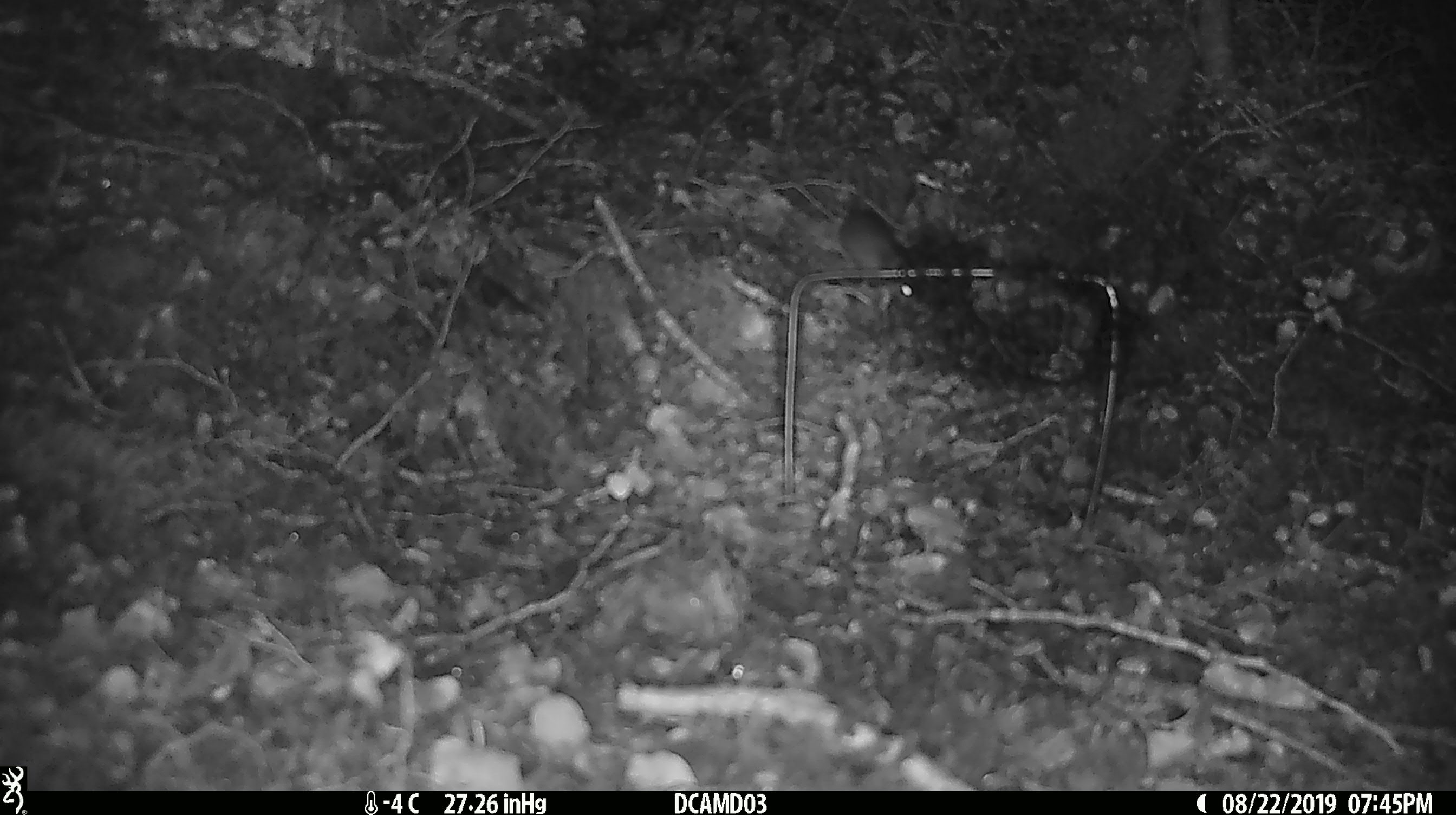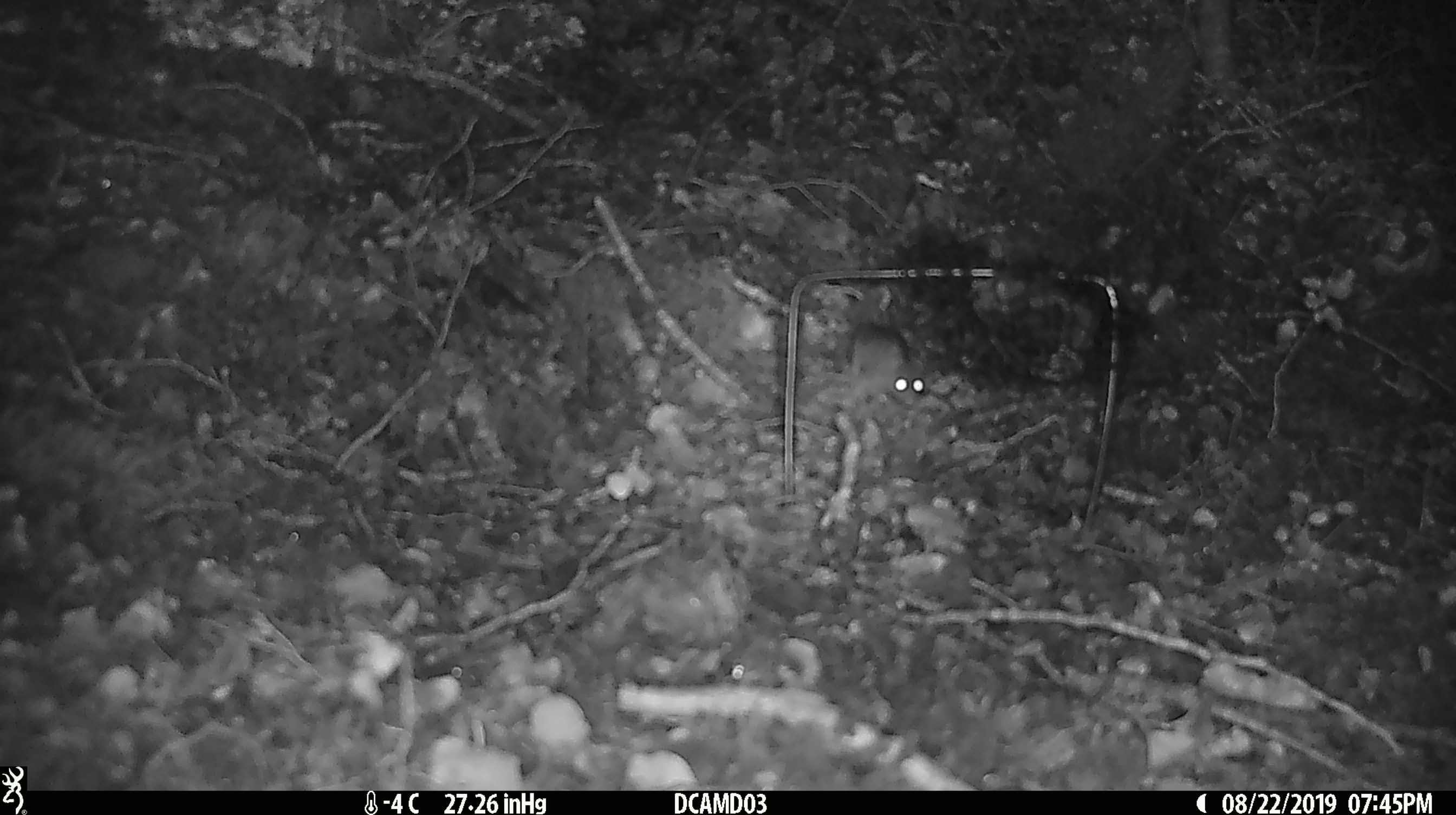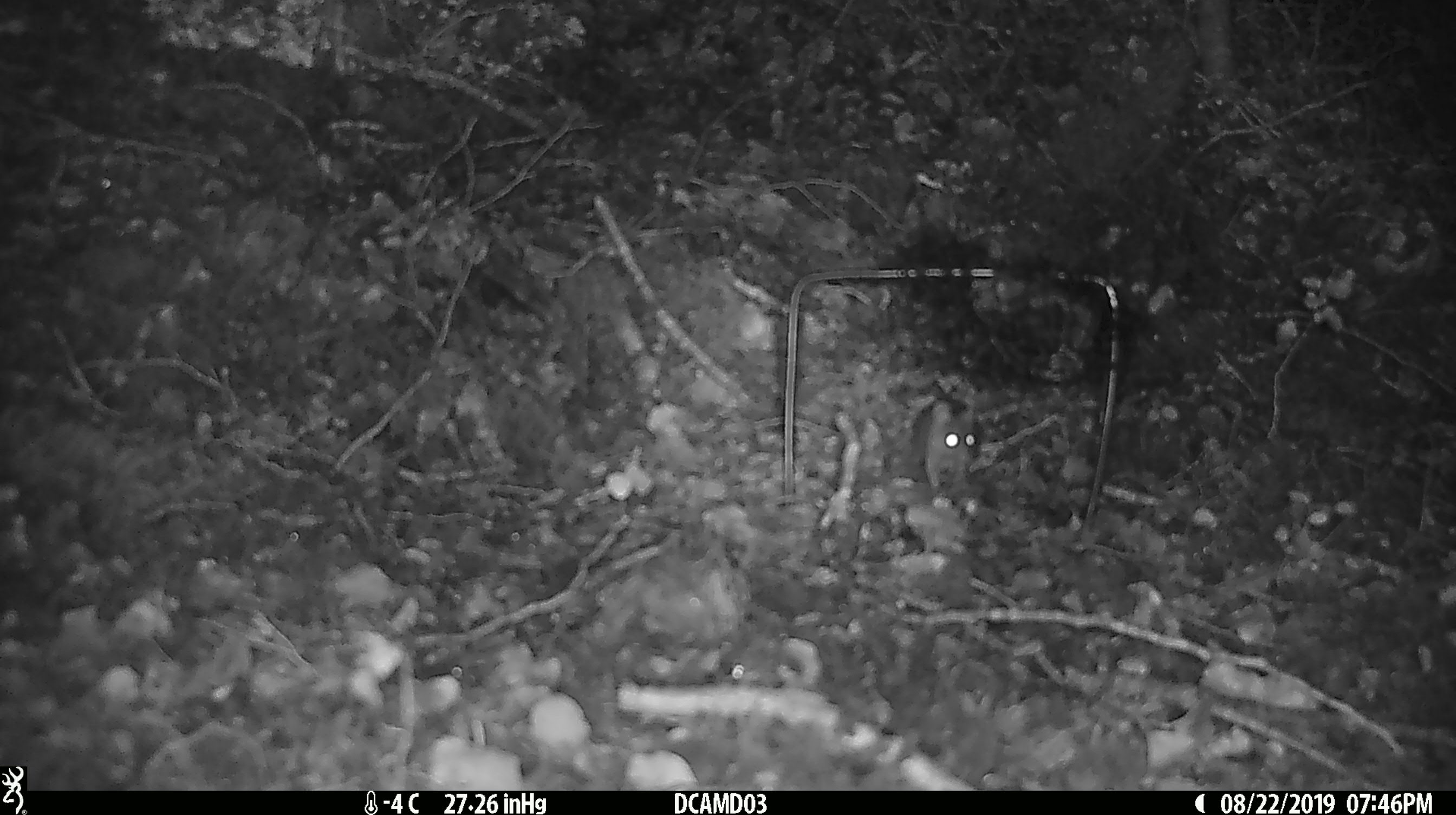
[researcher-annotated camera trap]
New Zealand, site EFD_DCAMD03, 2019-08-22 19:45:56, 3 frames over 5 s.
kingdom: Animalia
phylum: Chordata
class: Mammalia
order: Rodentia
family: Muridae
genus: Mus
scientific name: Mus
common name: mouse